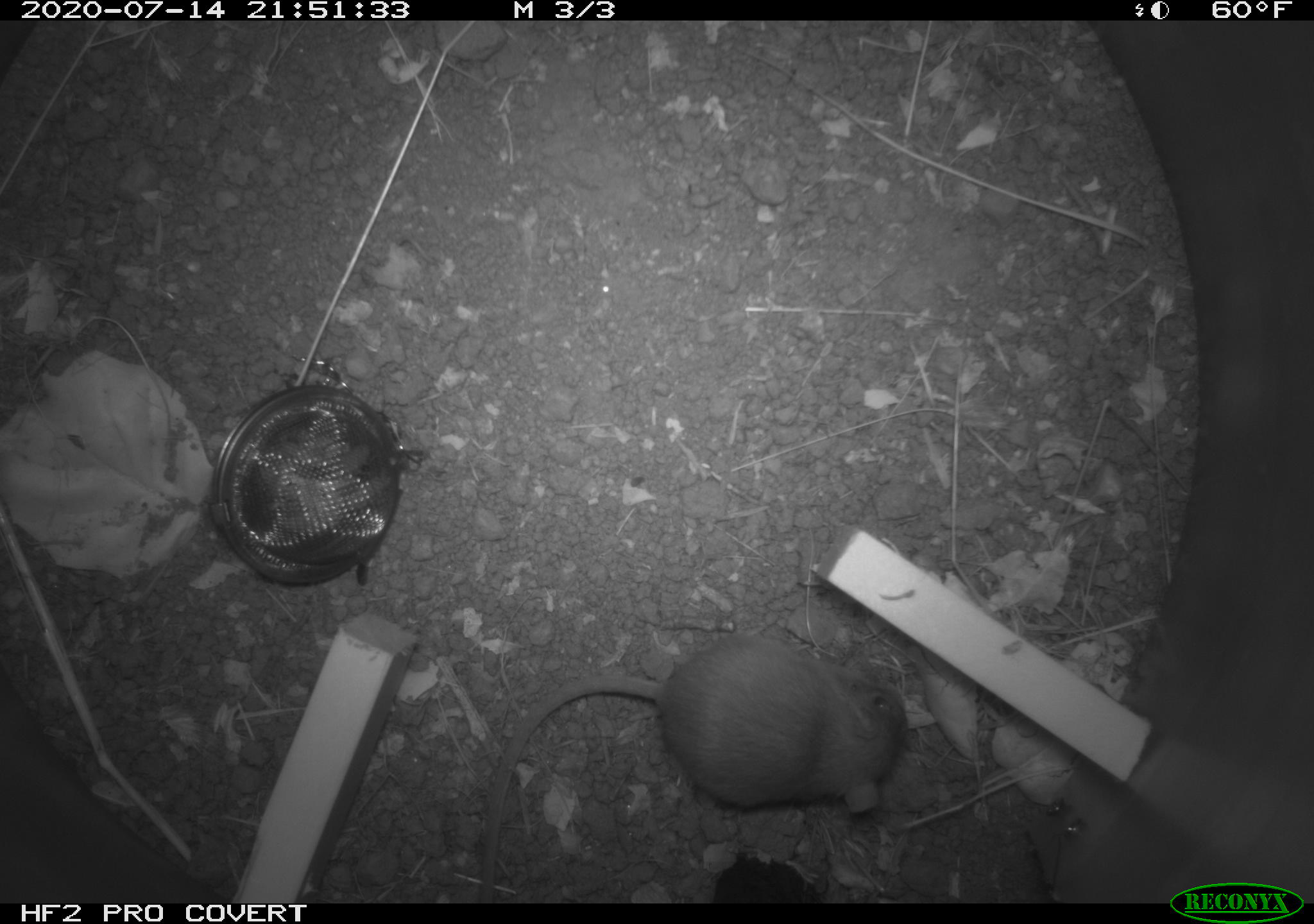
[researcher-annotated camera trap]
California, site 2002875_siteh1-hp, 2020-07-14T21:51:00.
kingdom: Animalia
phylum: Chordata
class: Mammalia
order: Rodentia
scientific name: Rodentia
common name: rodent